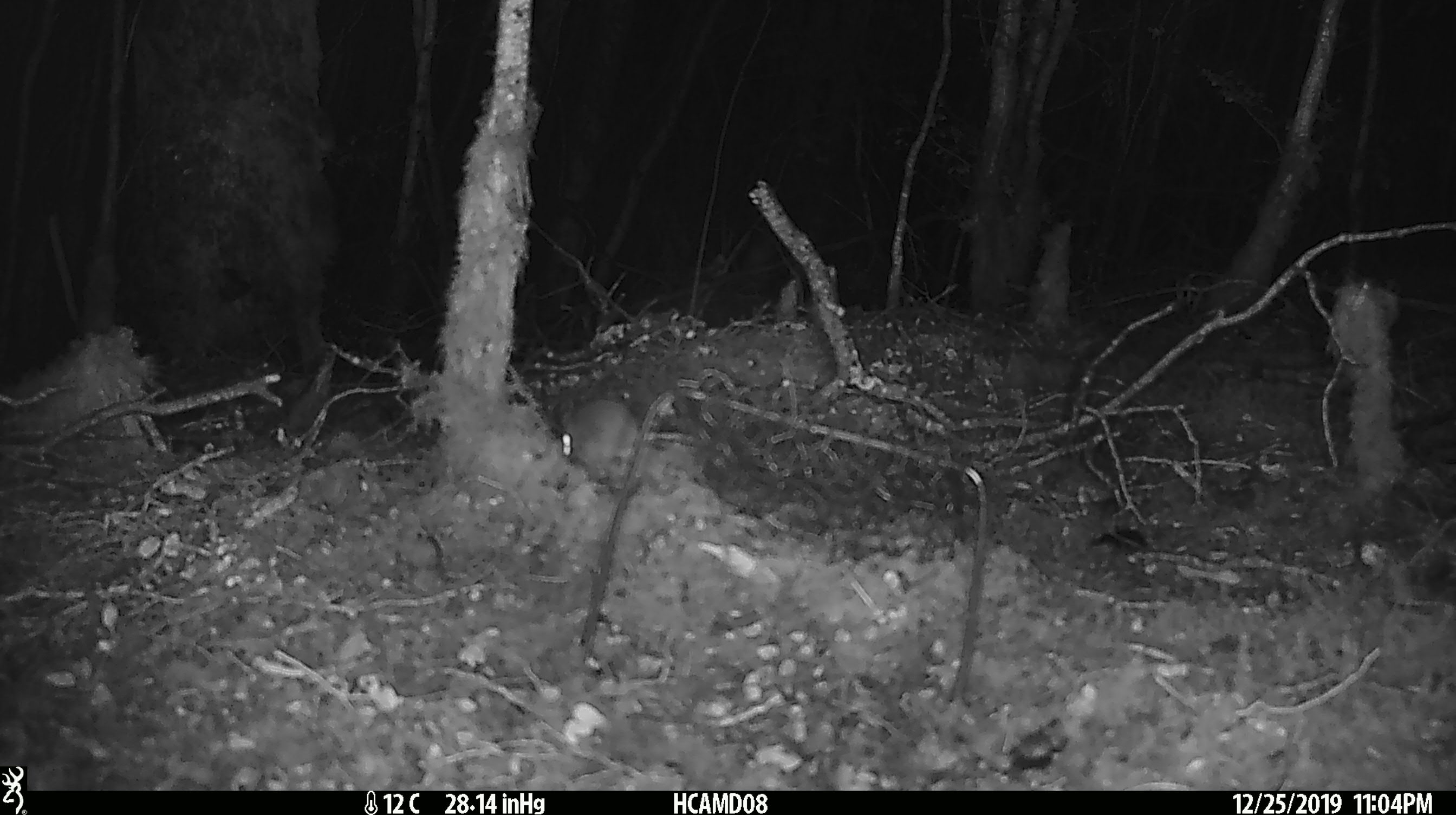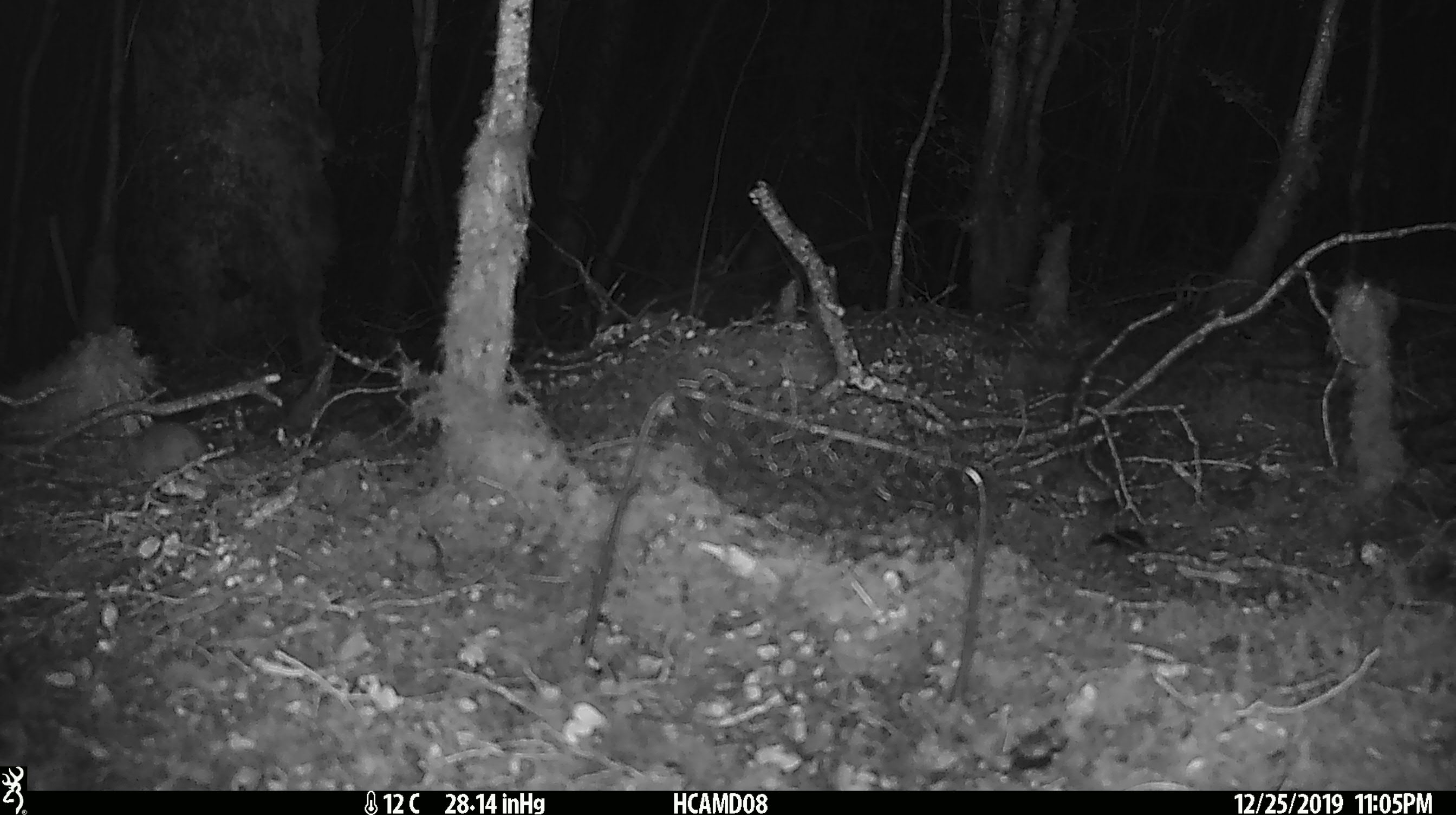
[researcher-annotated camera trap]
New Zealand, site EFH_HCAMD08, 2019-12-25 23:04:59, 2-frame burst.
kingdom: Animalia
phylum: Chordata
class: Mammalia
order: Rodentia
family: Muridae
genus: Mus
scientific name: Mus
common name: mouse